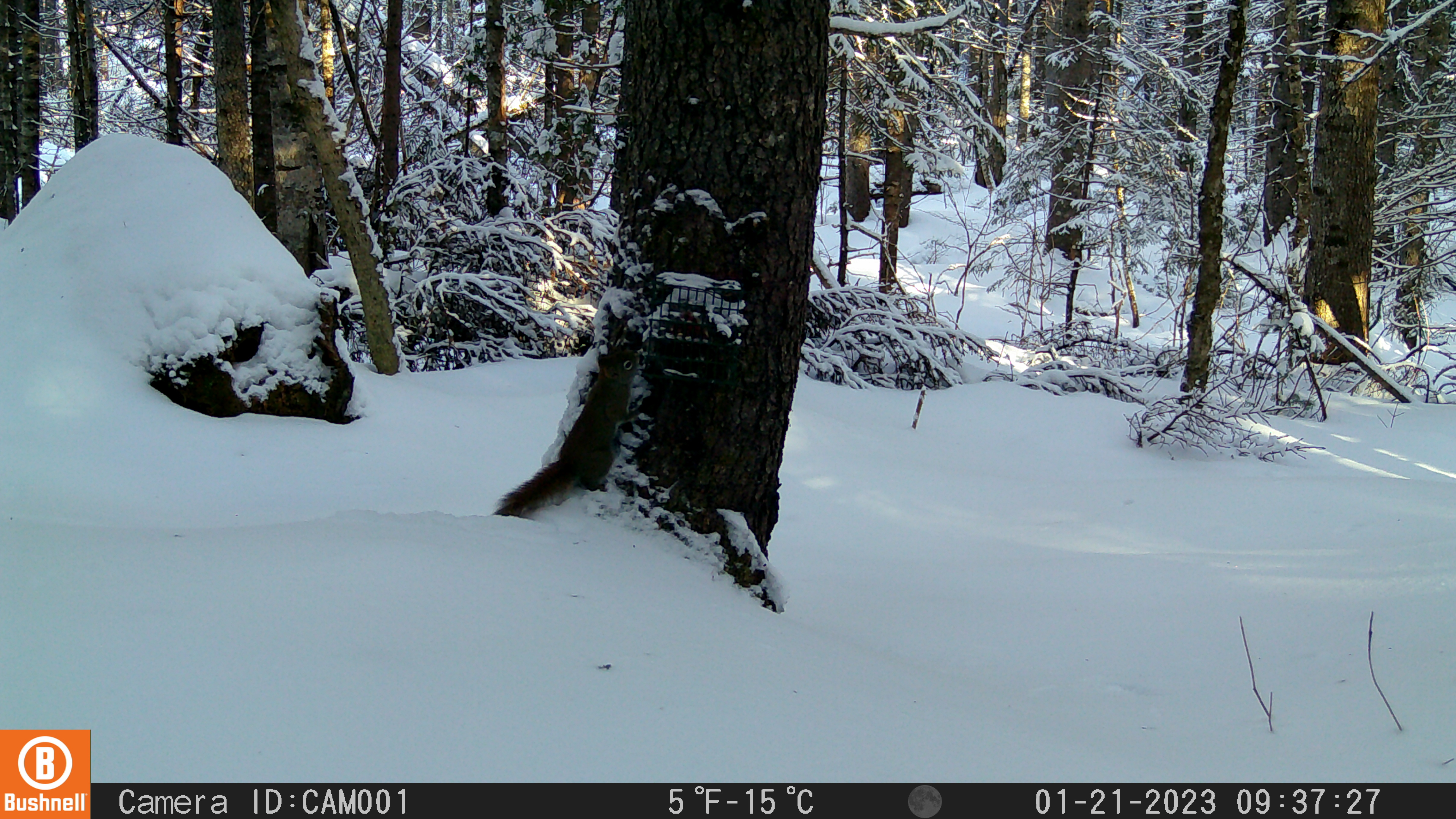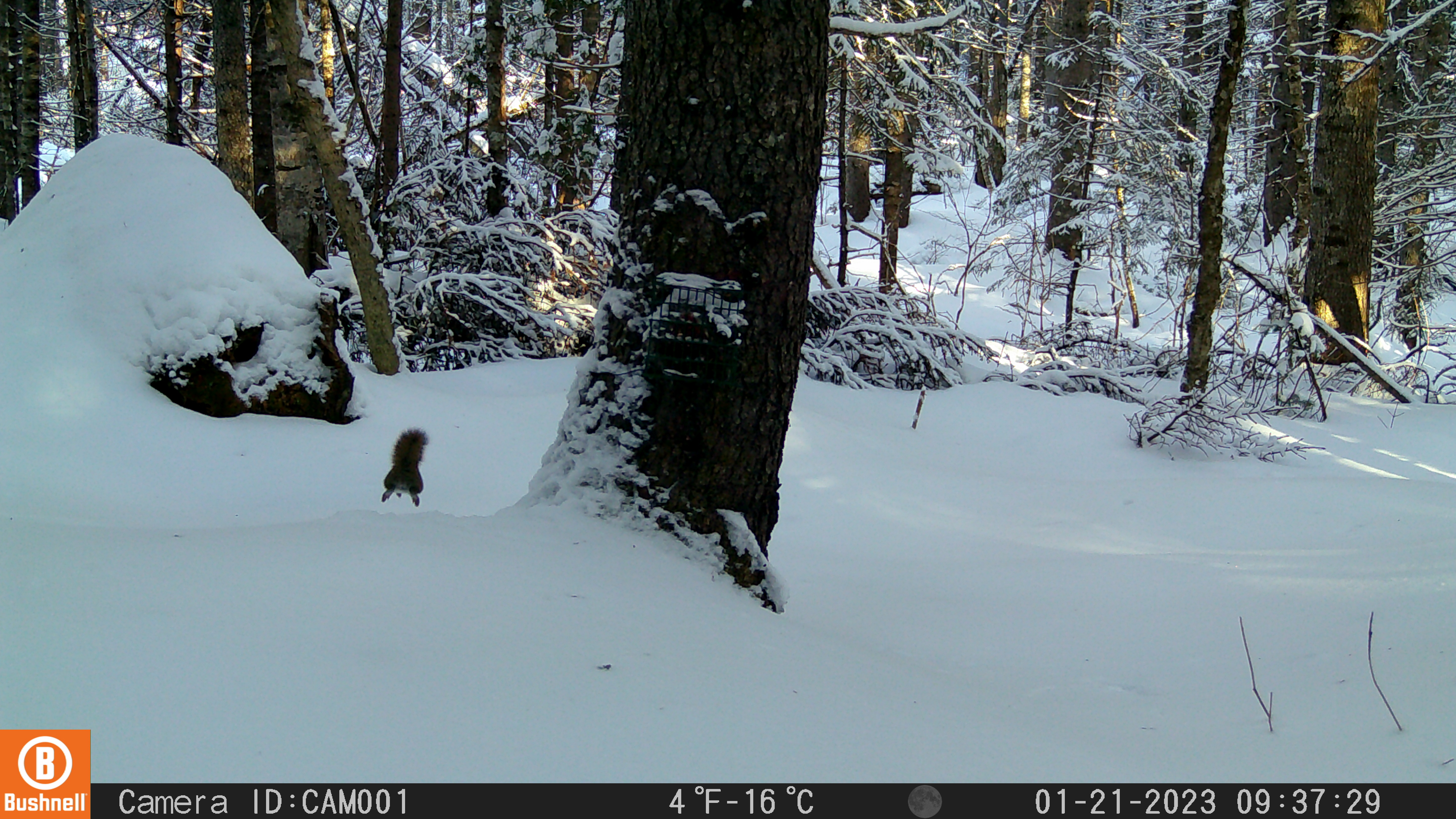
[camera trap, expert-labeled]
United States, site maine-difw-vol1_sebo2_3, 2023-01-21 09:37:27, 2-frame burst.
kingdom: Animalia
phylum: Chordata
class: Mammalia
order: Rodentia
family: Sciuridae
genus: Tamiasciurus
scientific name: Tamiasciurus hudsonicus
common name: red squirrel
Red squirrel (Tamiasciurus hudsonicus).